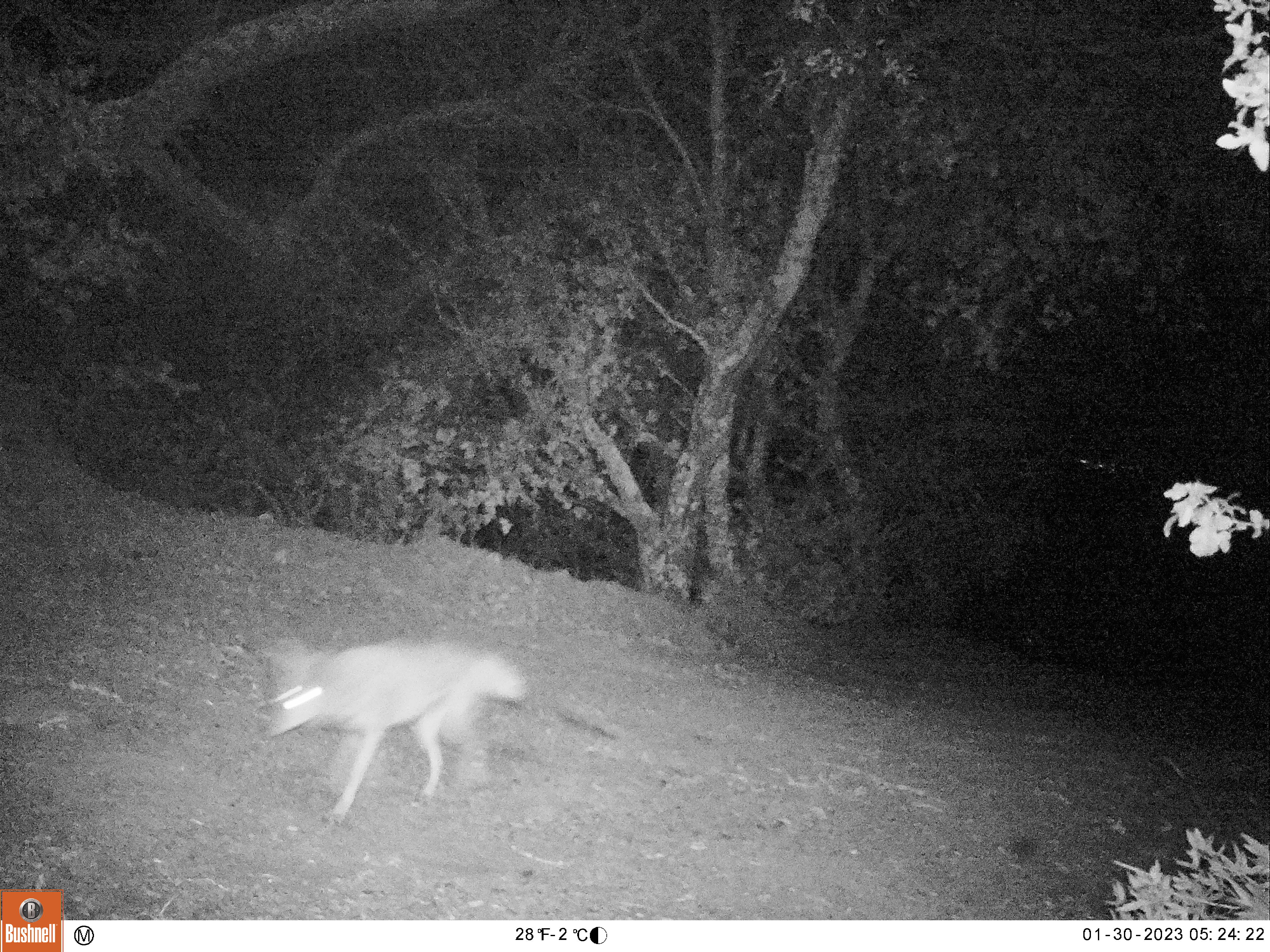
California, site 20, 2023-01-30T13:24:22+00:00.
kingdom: Animalia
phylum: Chordata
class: Mammalia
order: Carnivora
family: Canidae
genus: Canis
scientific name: Canis latrans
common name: coyote